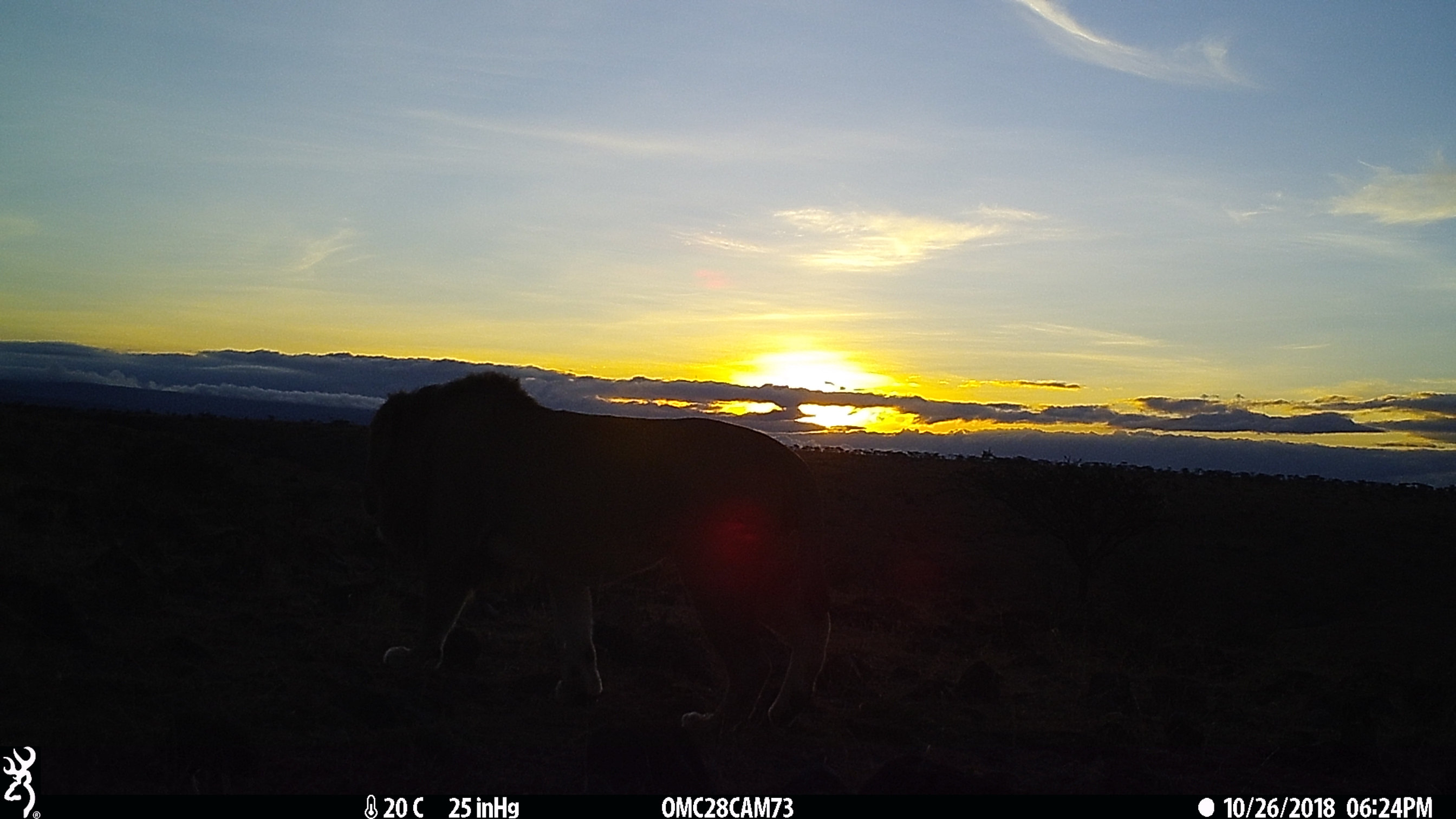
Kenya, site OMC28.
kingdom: Animalia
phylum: Chordata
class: Mammalia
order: Carnivora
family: Felidae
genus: Panthera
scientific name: Panthera leo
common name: lion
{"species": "lion (Panthera leo)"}